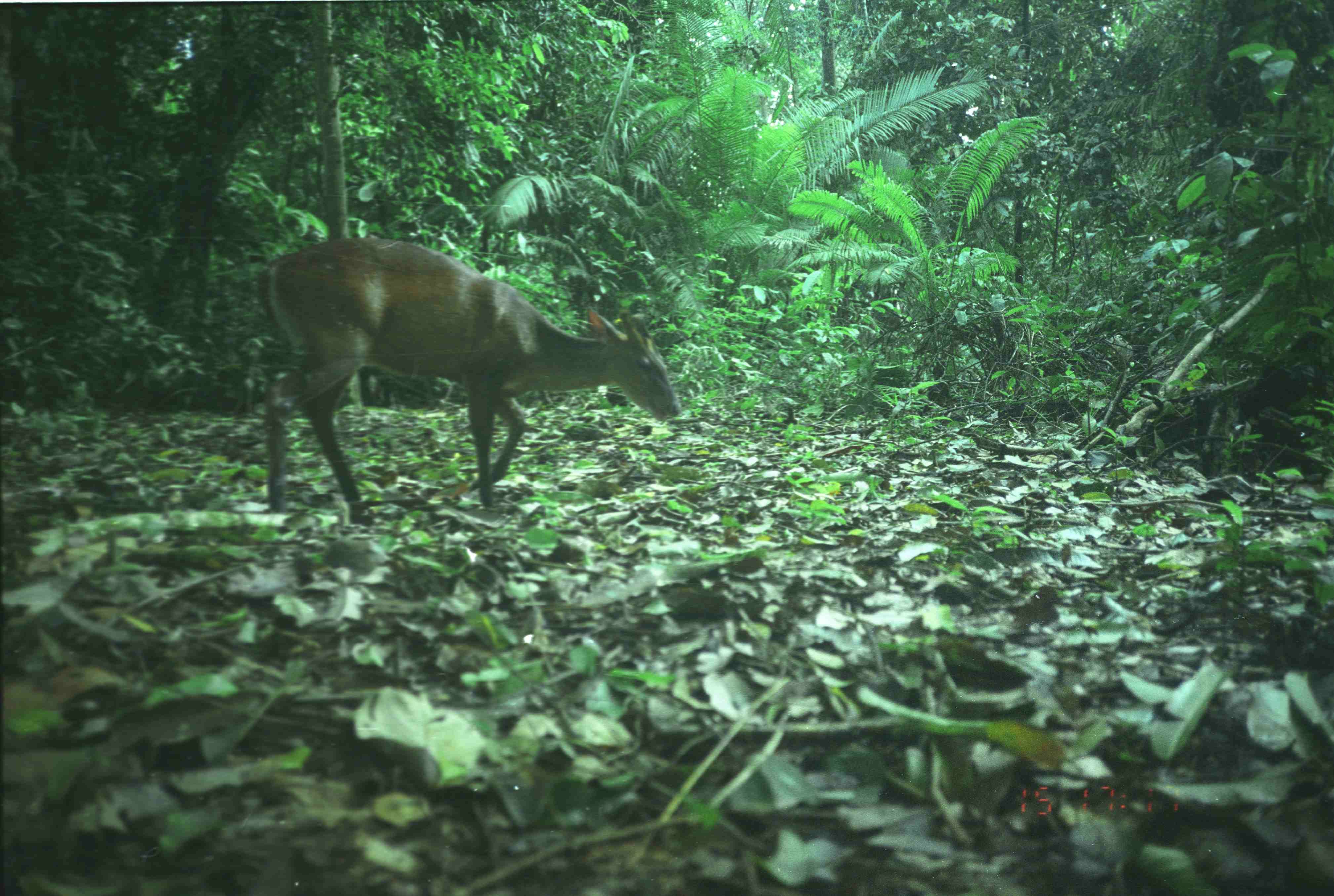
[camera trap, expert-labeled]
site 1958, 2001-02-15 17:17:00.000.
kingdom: Animalia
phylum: Chordata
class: Mammalia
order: Artiodactyla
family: Cervidae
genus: Muntiacus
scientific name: Muntiacus muntjak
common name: southern red muntjac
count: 1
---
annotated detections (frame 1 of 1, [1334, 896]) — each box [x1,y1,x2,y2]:
muntiacus muntjak: [255,238,682,528]